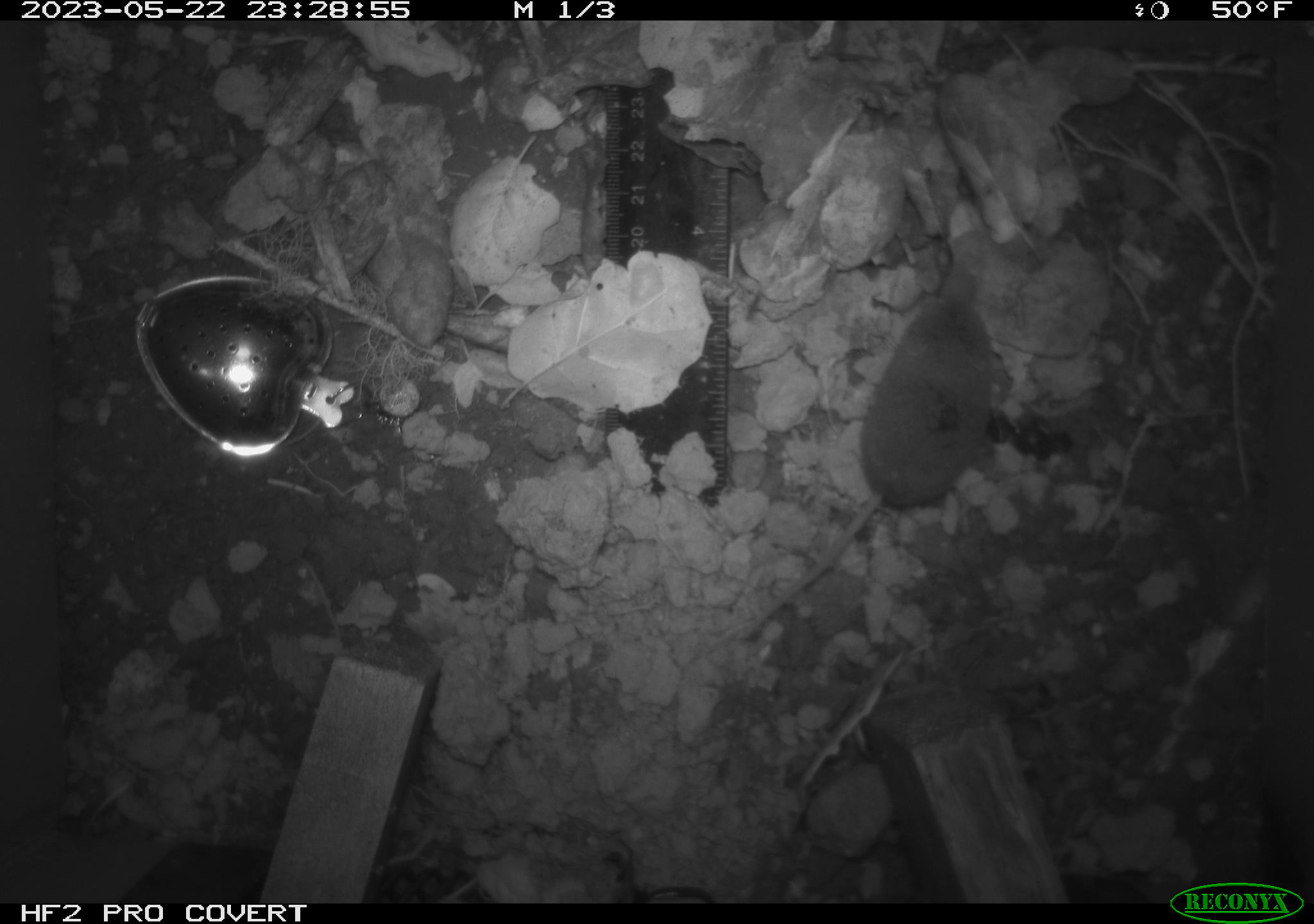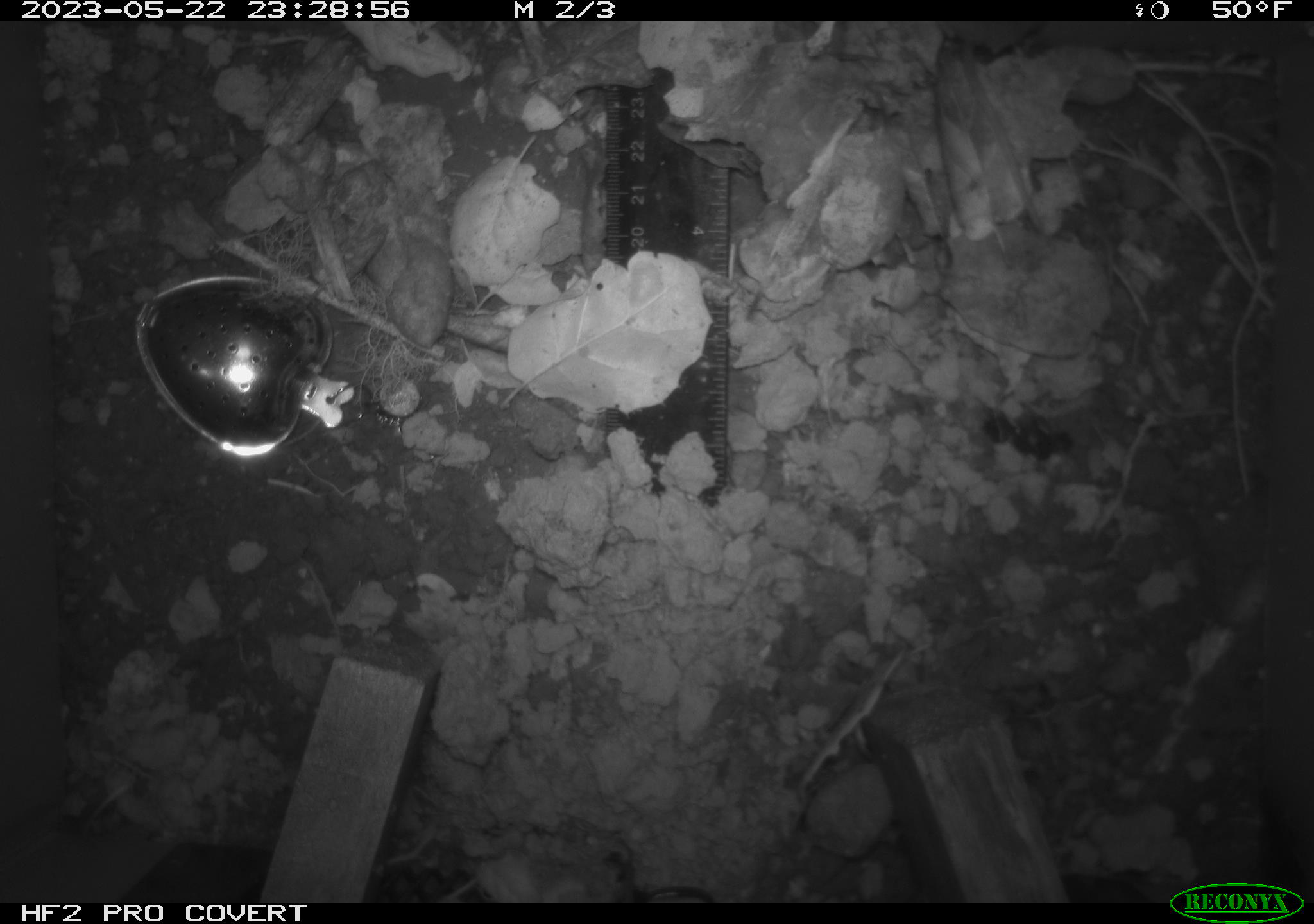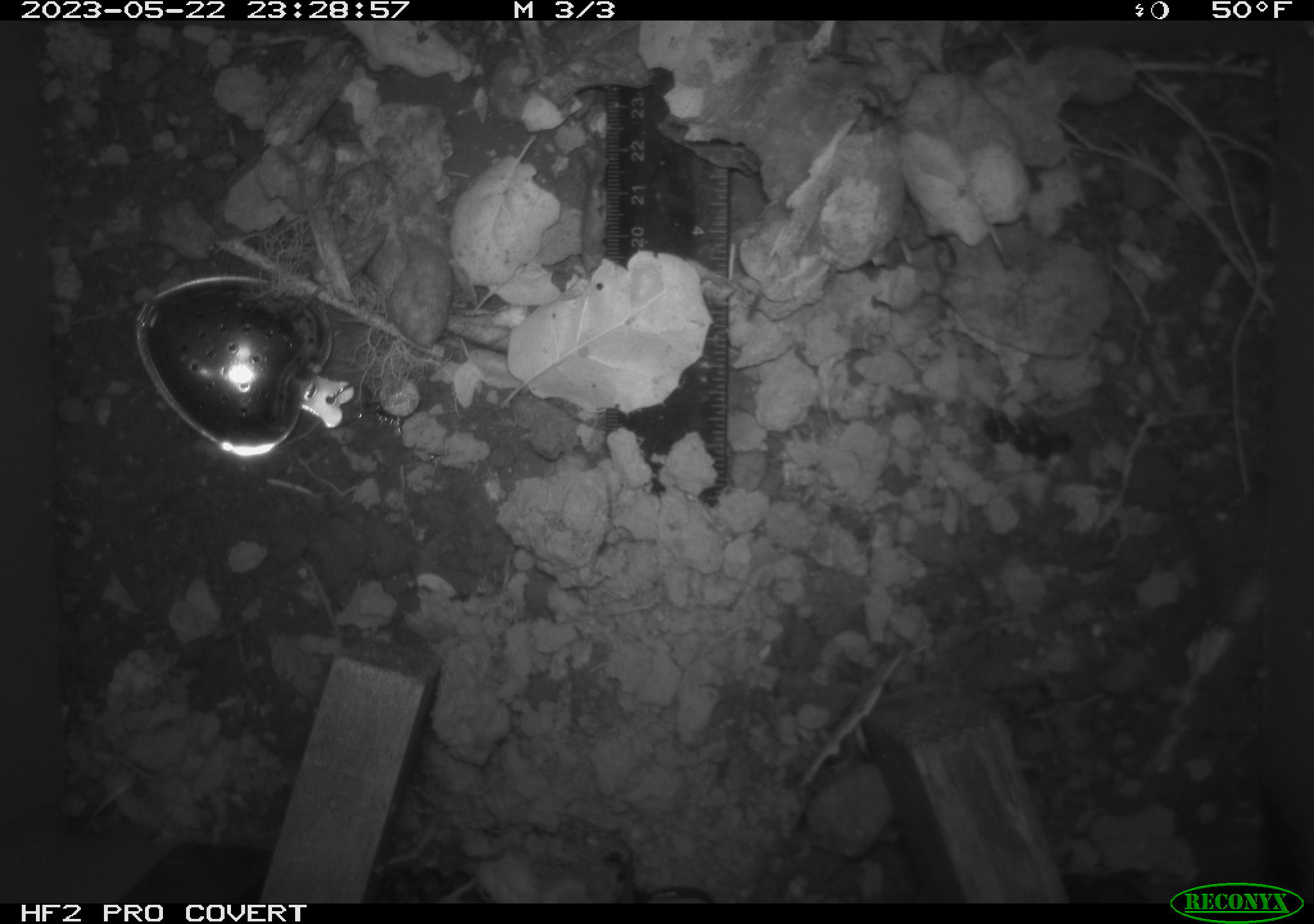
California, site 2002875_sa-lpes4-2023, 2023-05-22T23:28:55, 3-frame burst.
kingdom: Animalia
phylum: Chordata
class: Mammalia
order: Eulipotyphla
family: Soricidae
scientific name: Soricidae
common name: shrews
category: soricidae family